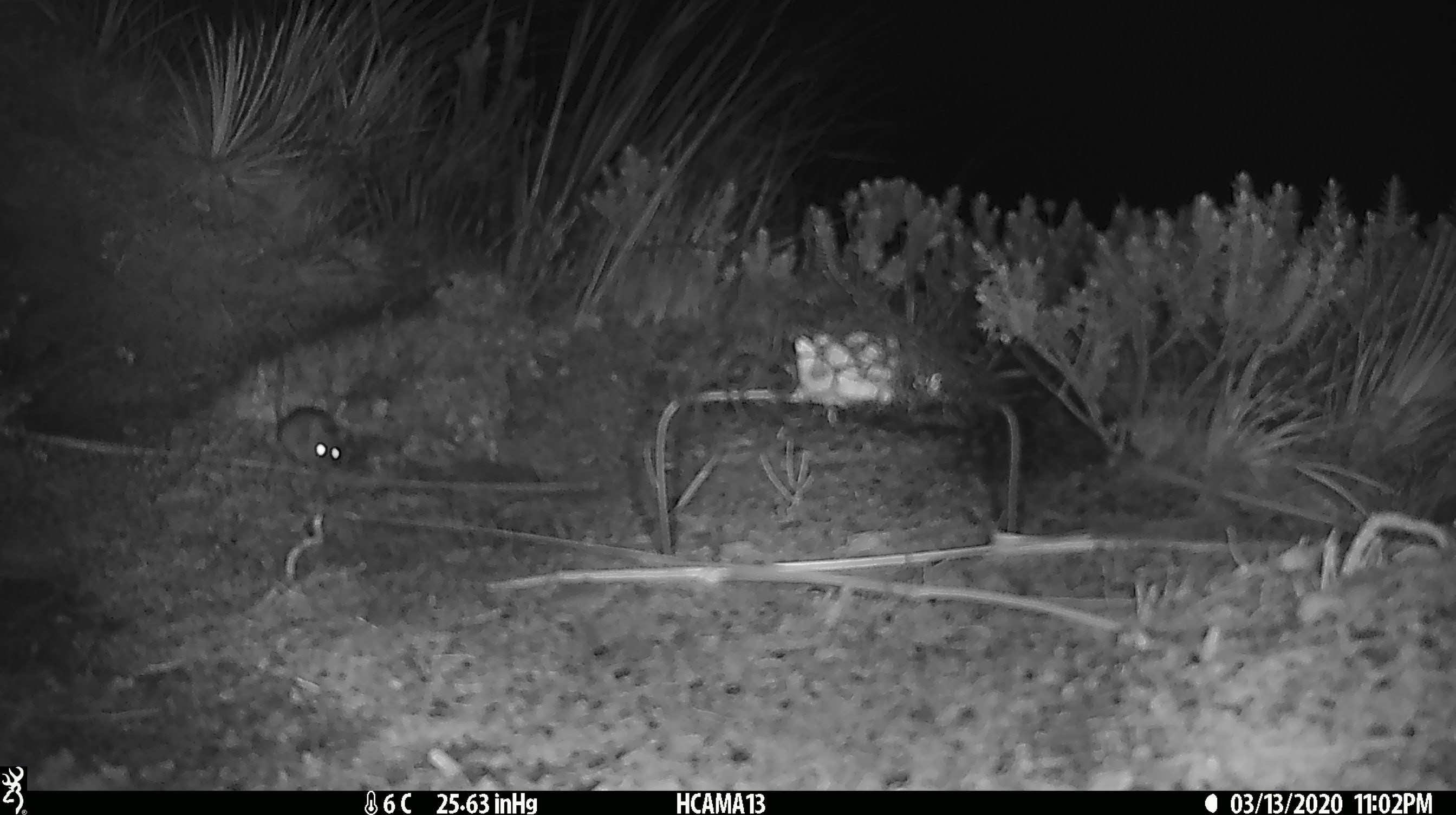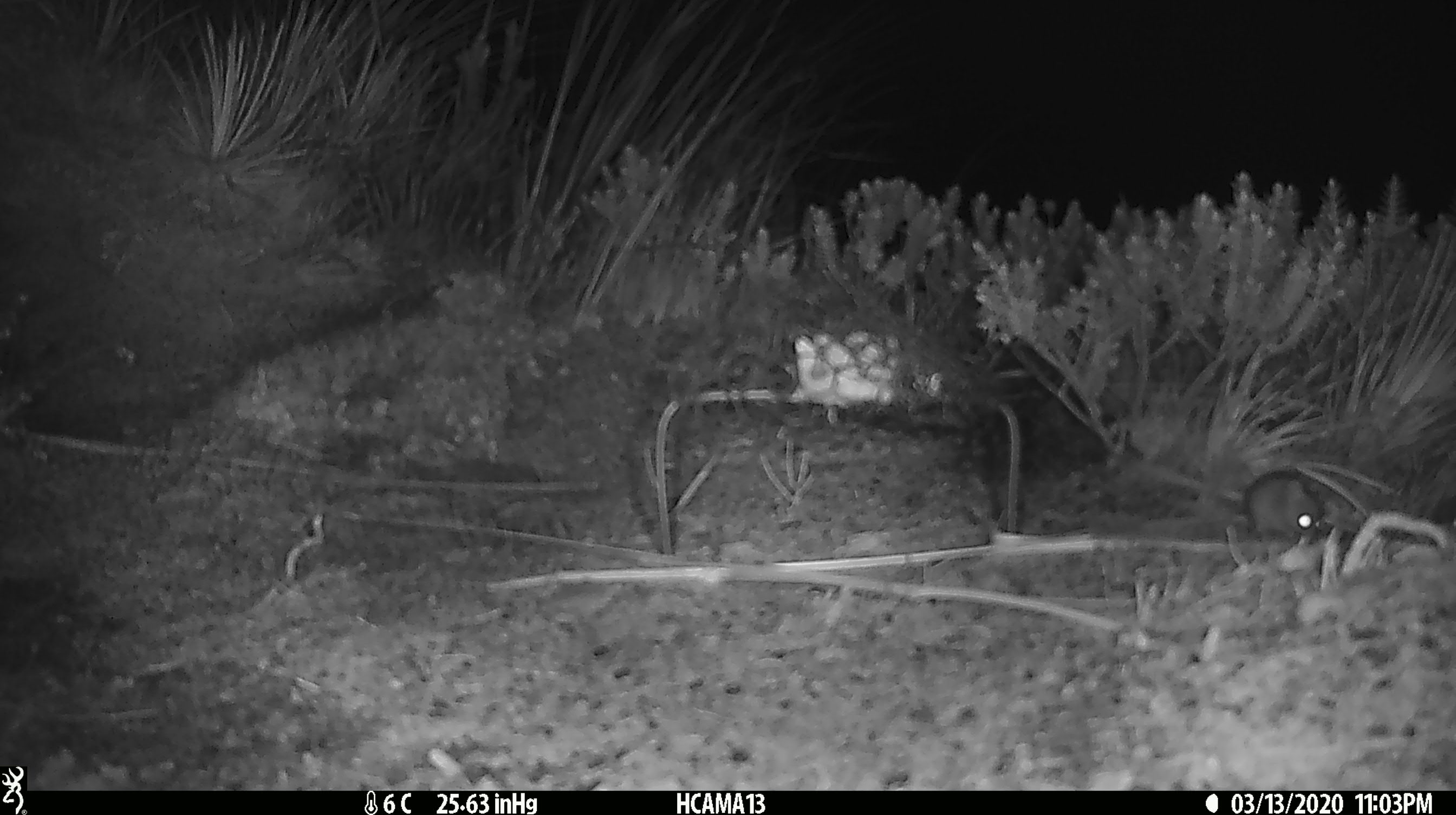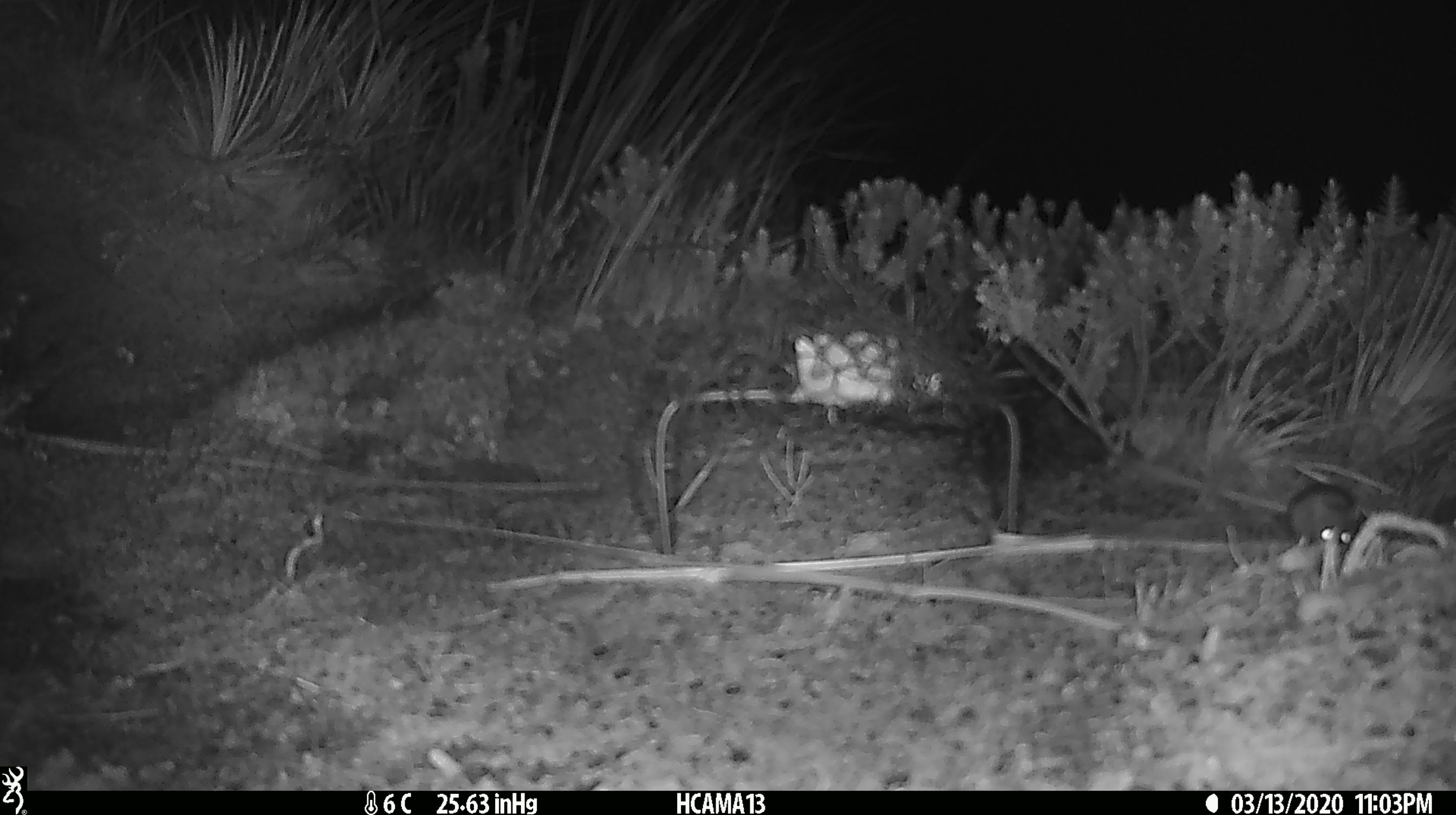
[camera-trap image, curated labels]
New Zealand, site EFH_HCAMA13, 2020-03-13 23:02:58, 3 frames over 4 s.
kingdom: Animalia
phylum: Chordata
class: Mammalia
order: Rodentia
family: Muridae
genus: Mus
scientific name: Mus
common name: mouse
Mouse (Mus).